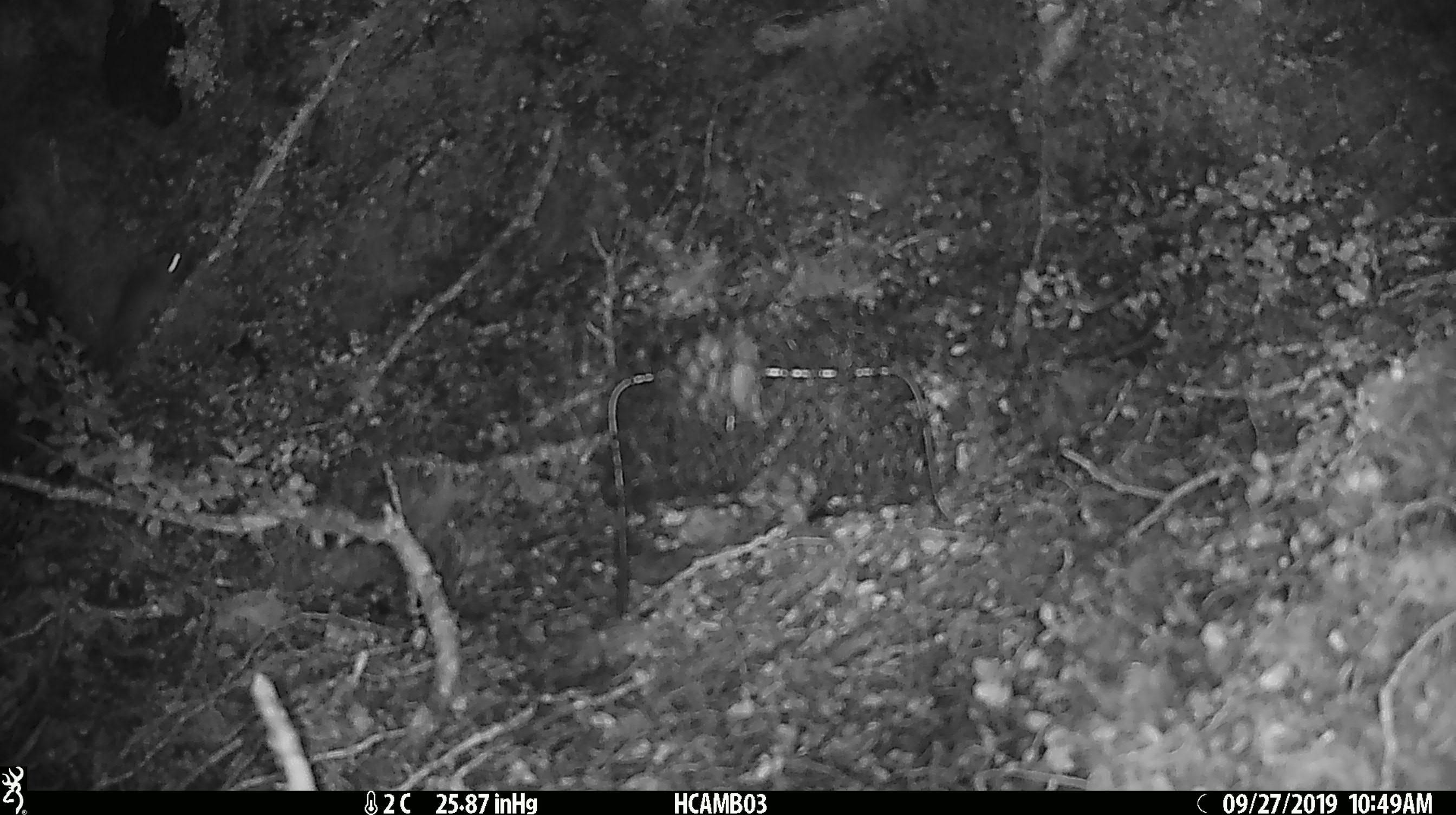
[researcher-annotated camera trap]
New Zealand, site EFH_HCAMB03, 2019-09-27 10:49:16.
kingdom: Animalia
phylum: Chordata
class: Mammalia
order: Rodentia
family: Muridae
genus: Mus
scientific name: Mus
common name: mouse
Mouse (Mus).